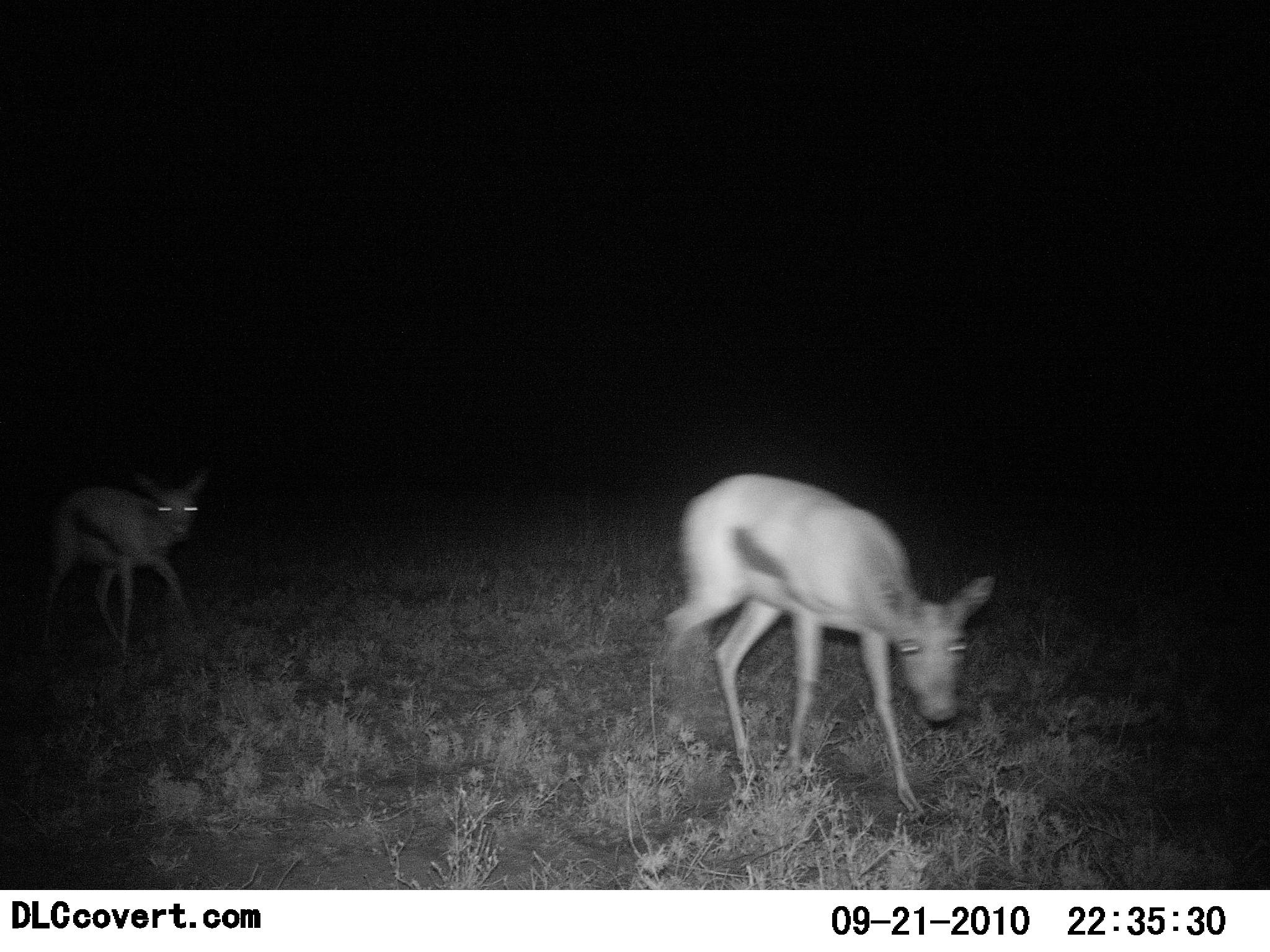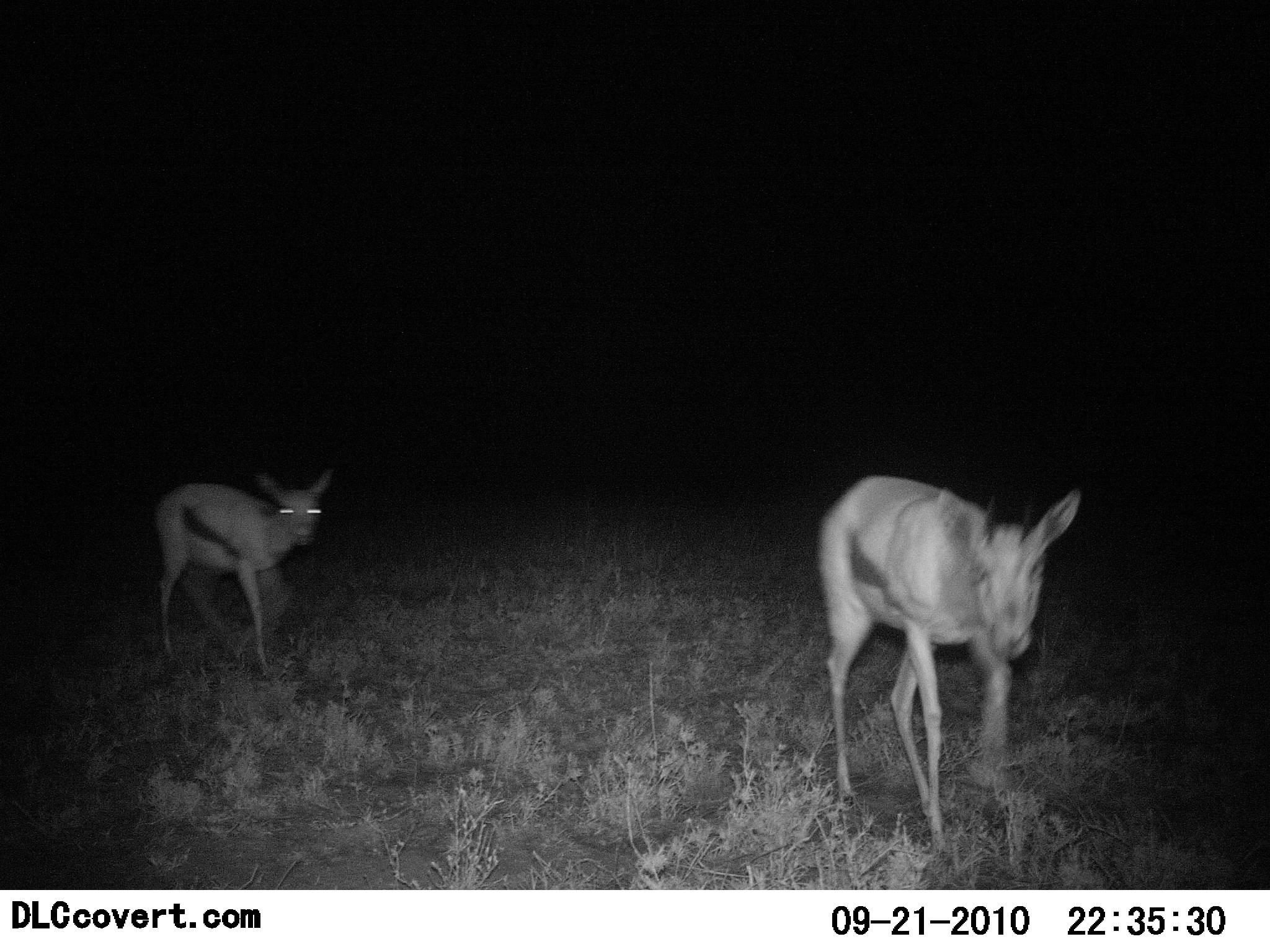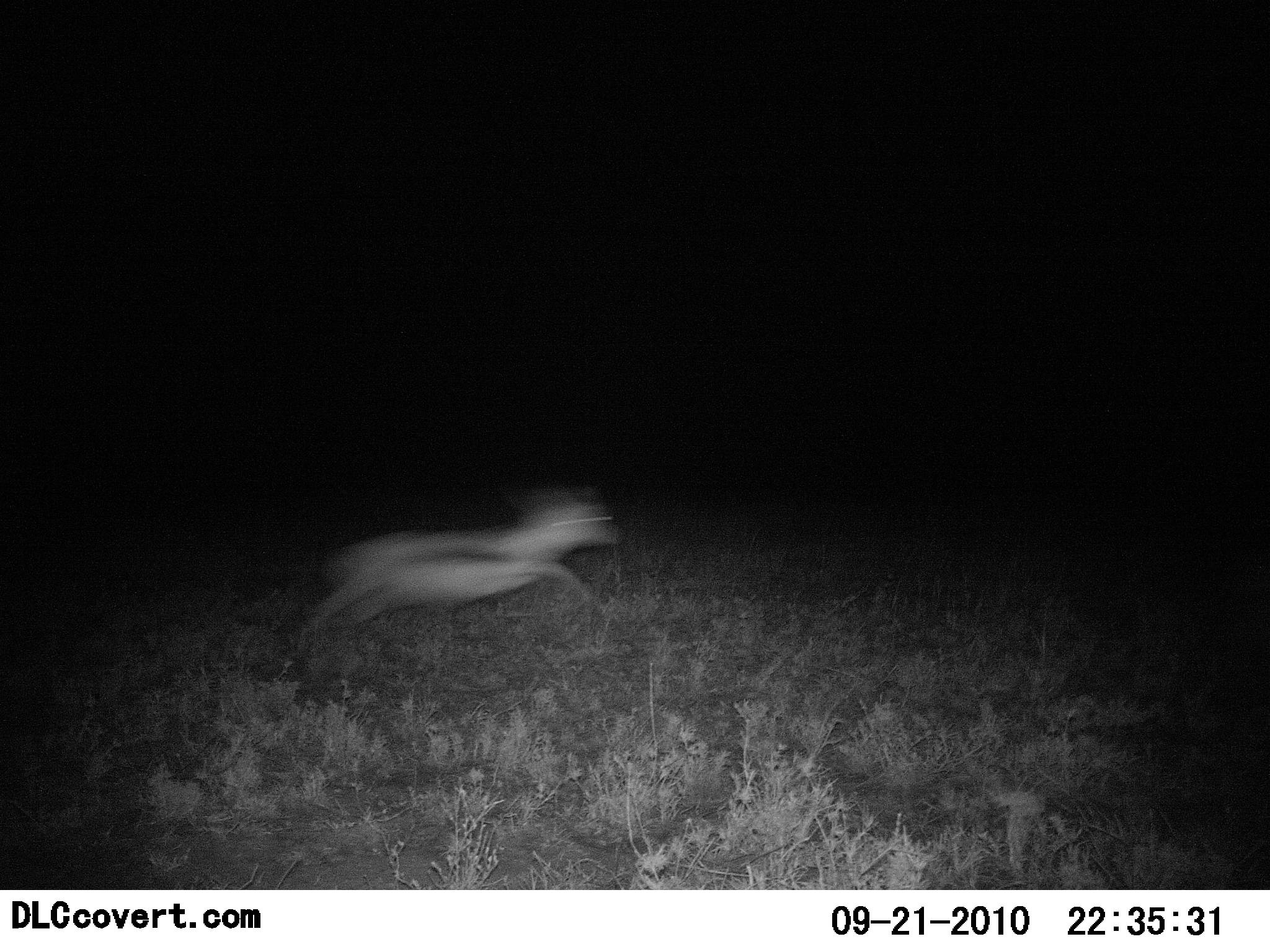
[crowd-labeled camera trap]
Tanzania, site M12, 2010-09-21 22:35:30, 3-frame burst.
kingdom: Animalia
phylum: Chordata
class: Mammalia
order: Artiodactyla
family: Bovidae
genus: Eudorcas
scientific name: Eudorcas thomsonii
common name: thomson's gazelle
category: gazellethomsons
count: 2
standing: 0%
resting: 0%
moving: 100%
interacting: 0%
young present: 6%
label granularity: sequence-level